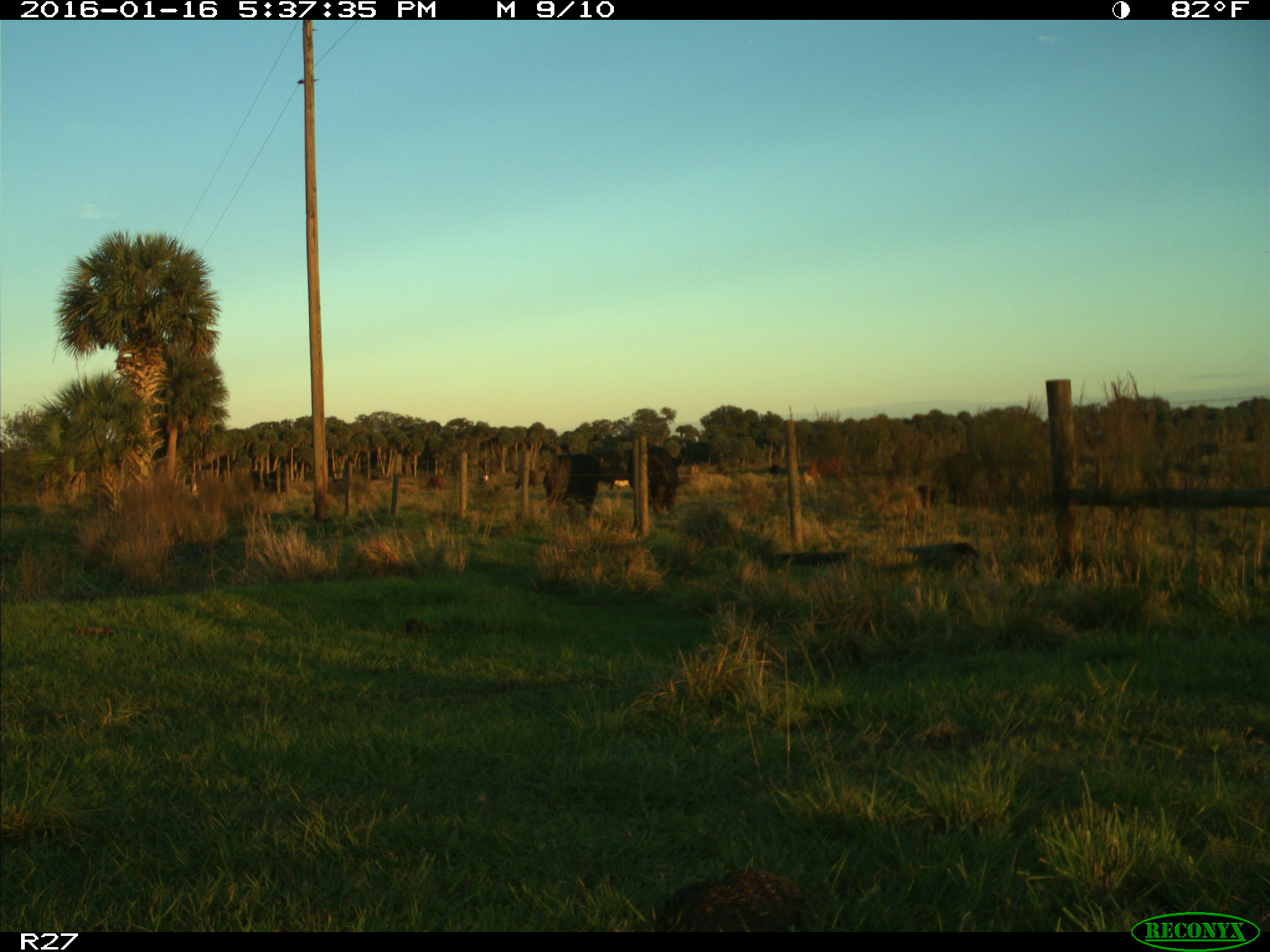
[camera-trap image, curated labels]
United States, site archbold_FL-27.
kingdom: Animalia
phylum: Chordata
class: Mammalia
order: Artiodactyla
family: Bovidae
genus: Bos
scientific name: Bos taurus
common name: domestic cow